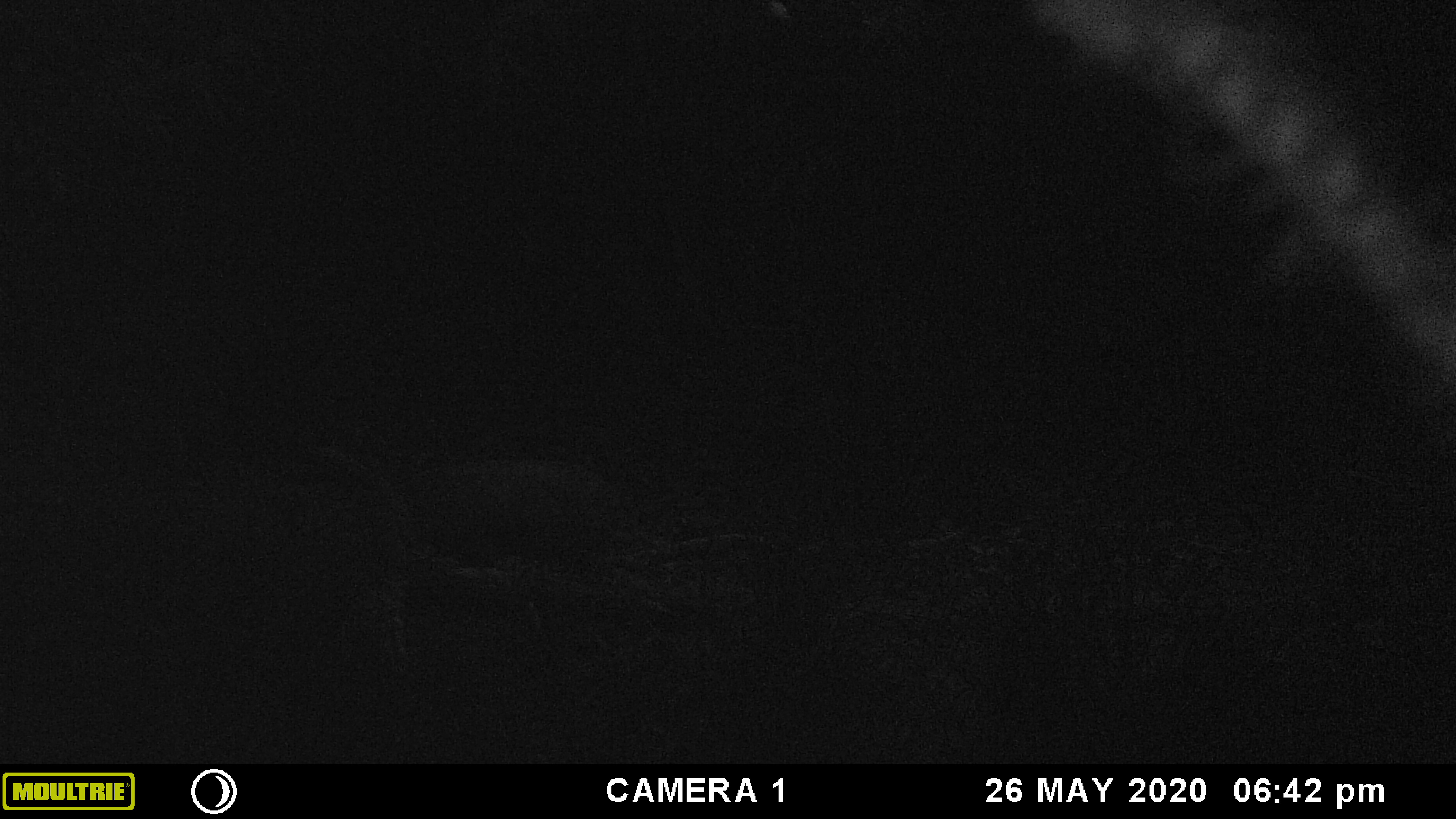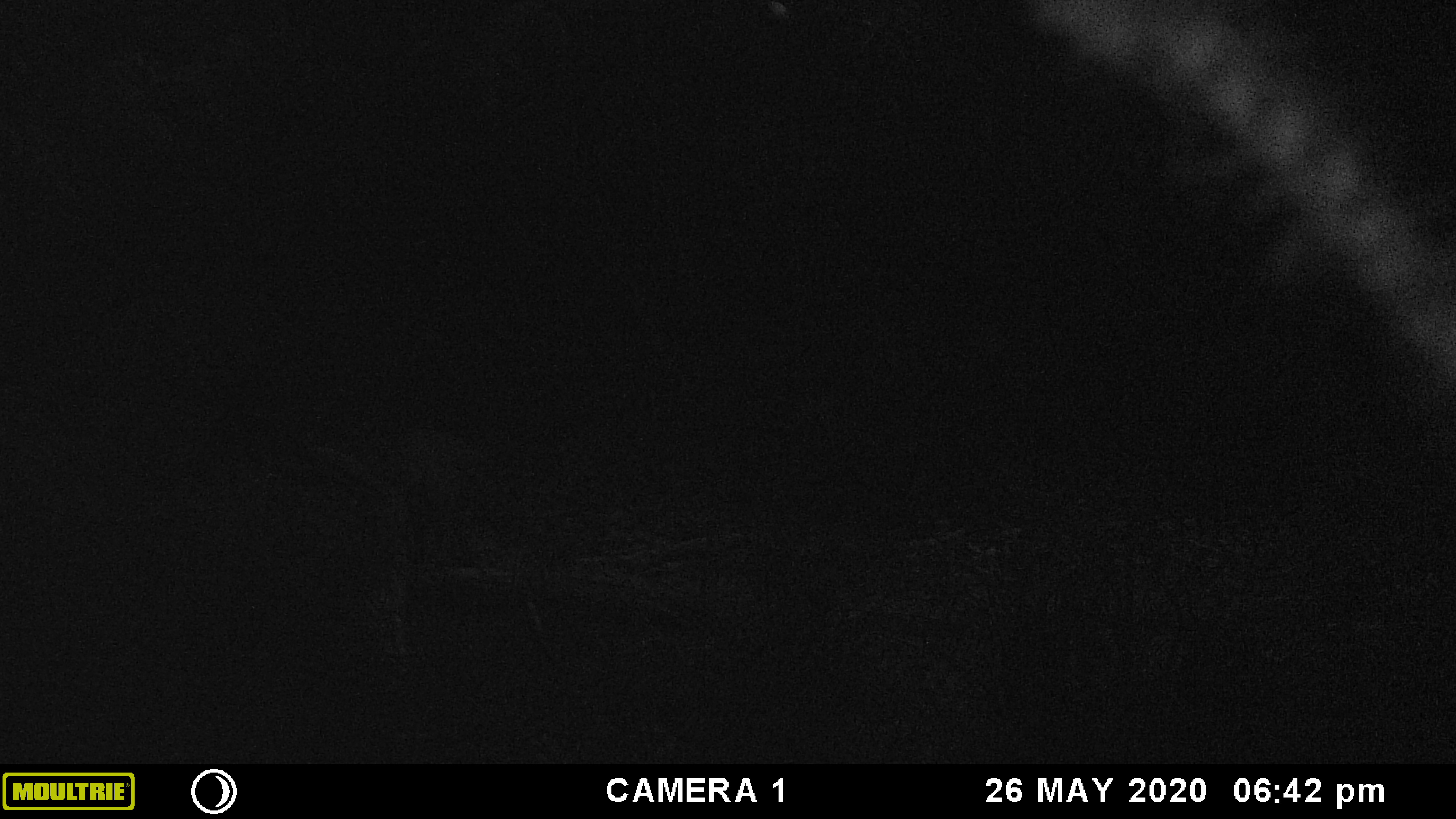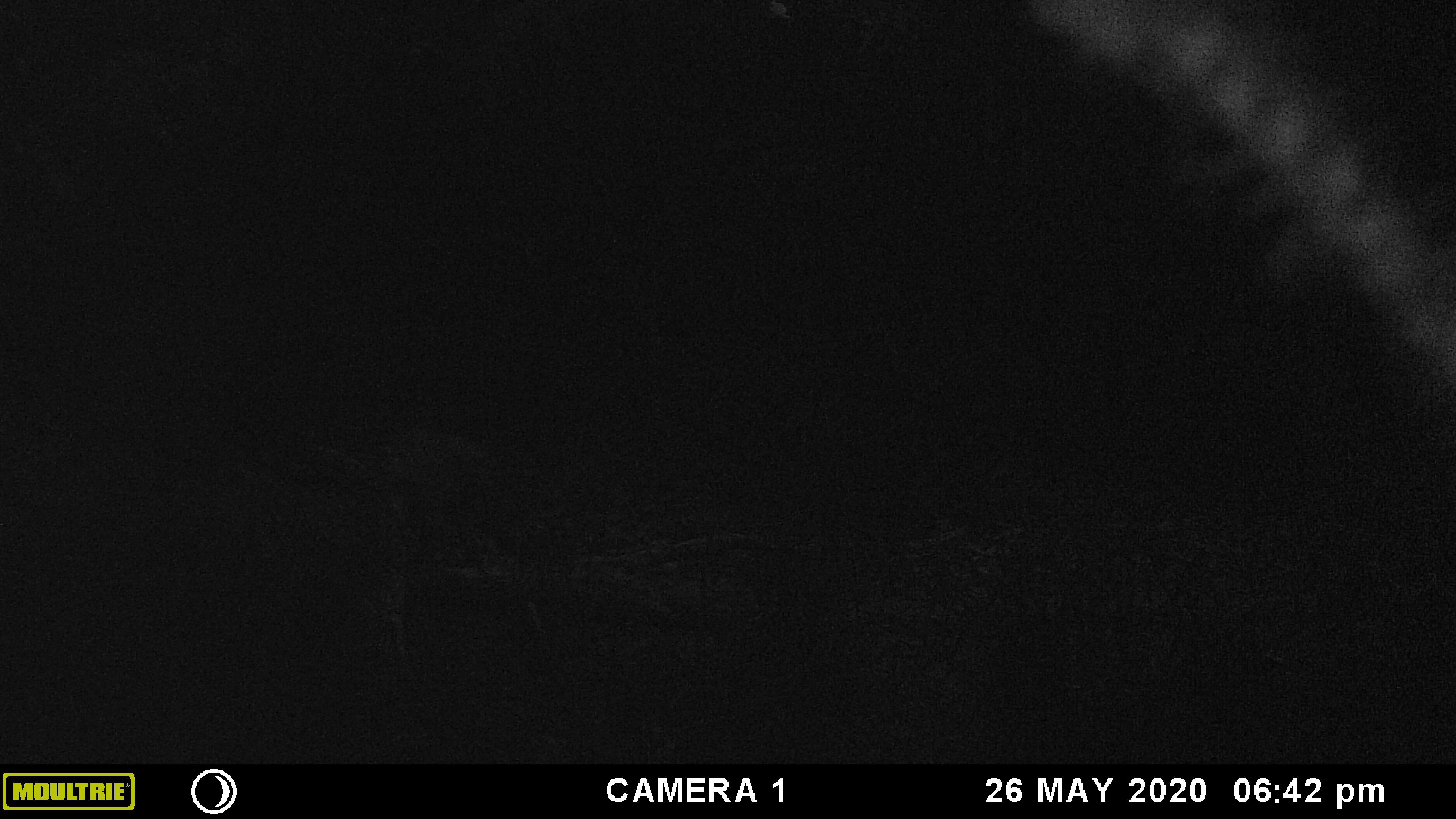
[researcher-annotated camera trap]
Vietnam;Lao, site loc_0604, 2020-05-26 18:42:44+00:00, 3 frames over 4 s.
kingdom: Animalia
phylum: Chordata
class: Mammalia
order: Artiodactyla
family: Suidae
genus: Sus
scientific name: Sus scrofa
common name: eurasian wild pig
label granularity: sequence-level